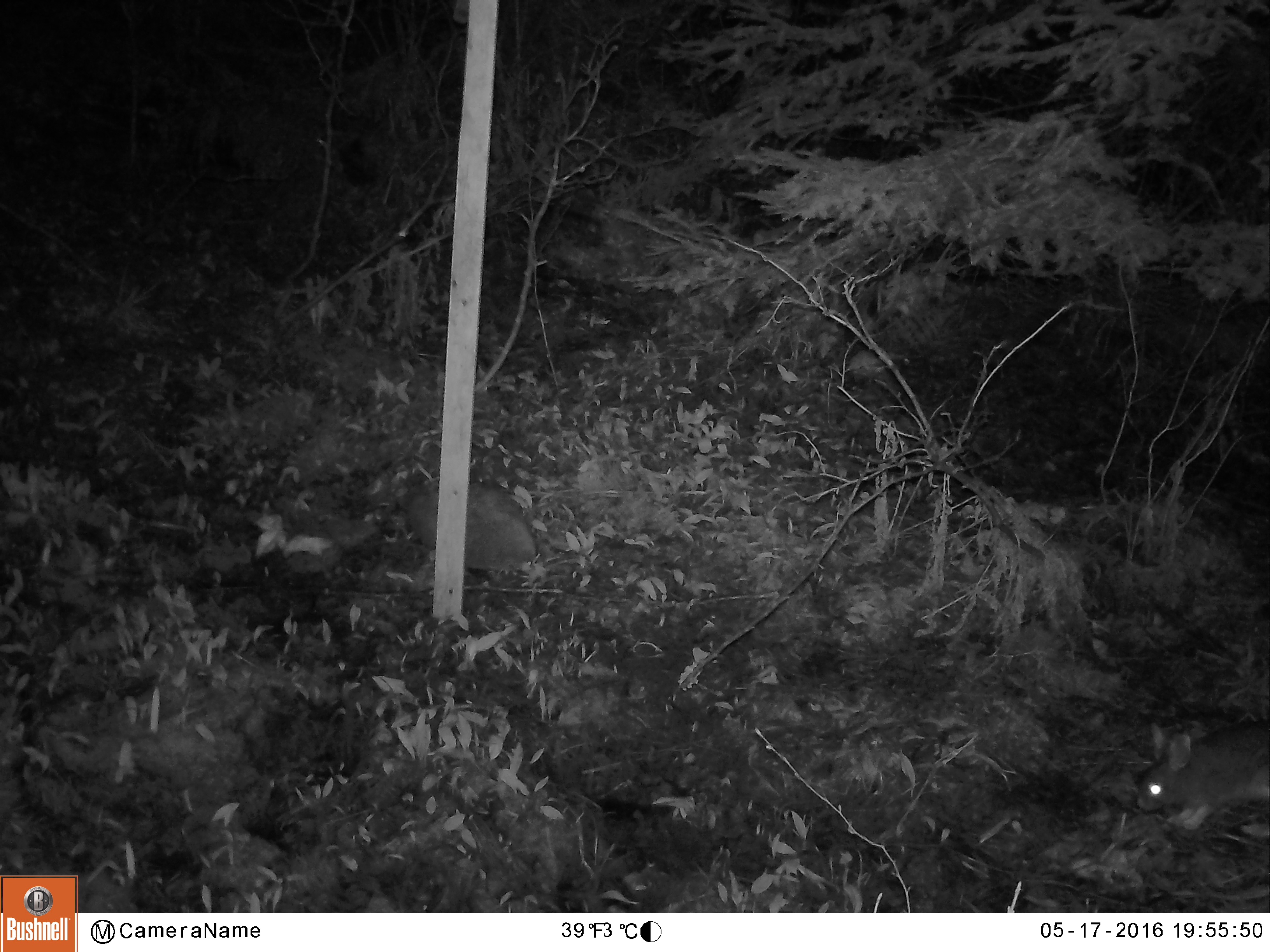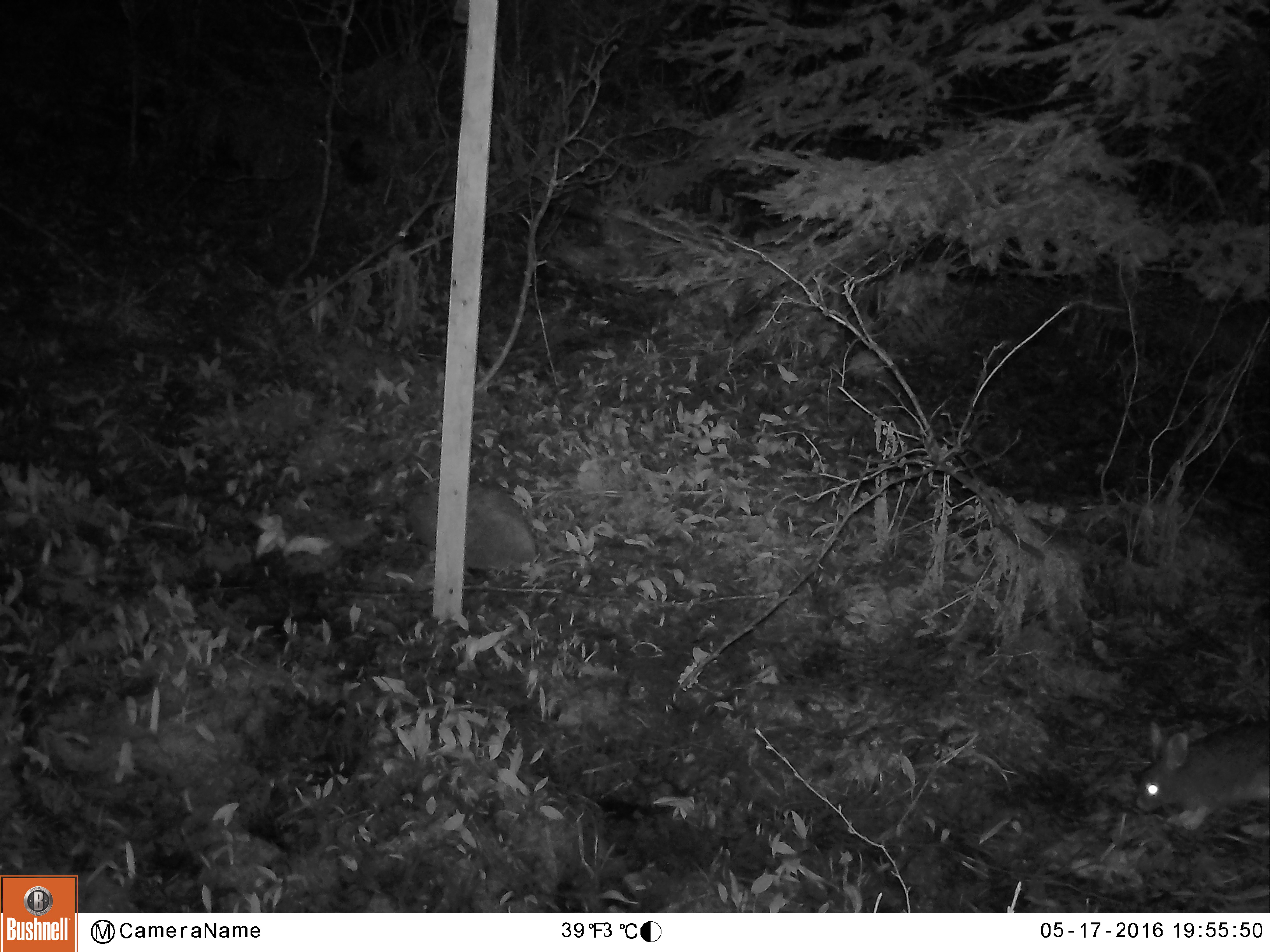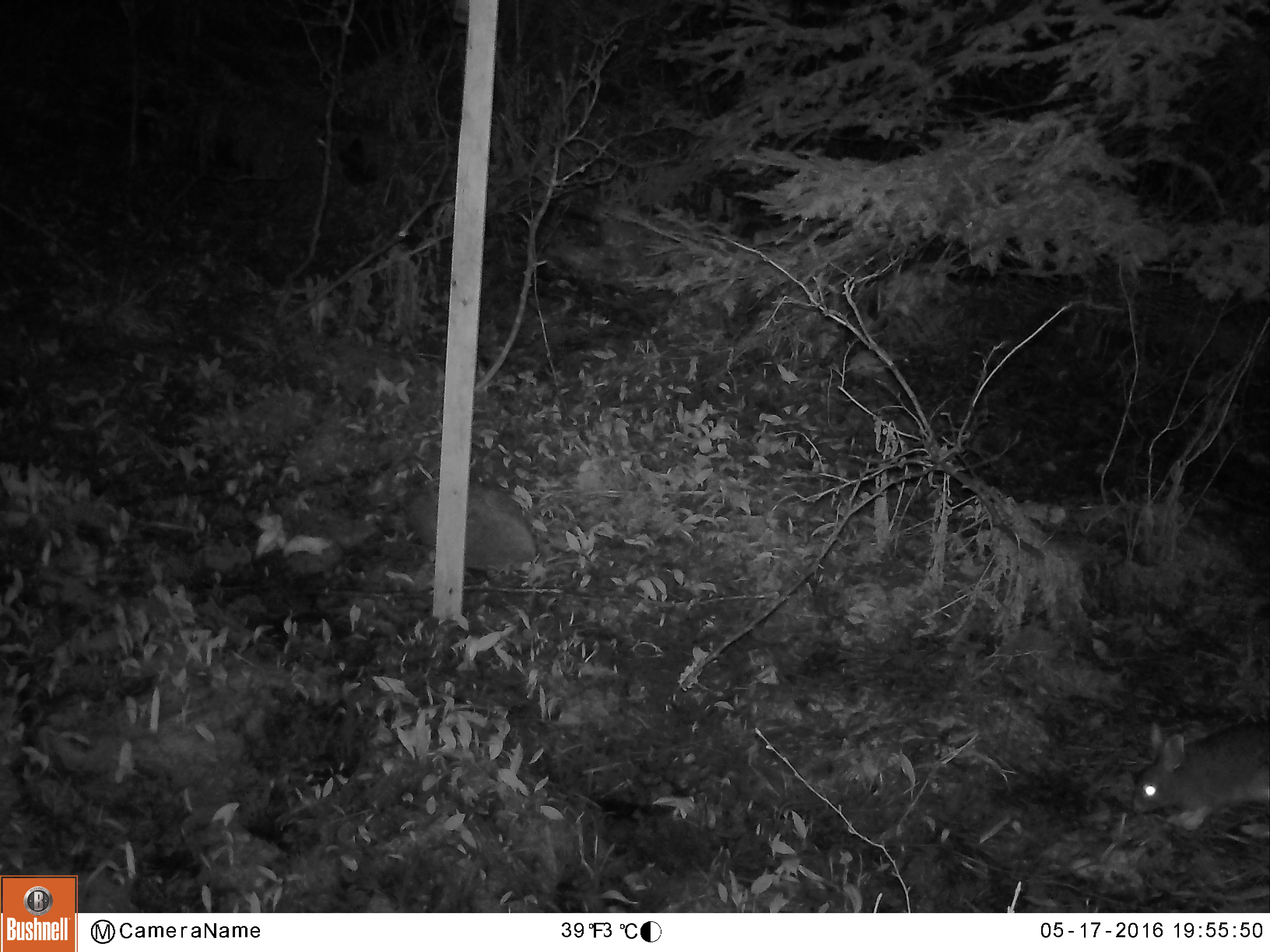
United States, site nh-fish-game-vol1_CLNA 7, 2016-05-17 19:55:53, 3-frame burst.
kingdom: Animalia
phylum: Chordata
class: Mammalia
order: Lagomorpha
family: Leporidae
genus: Lepus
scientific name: Lepus americanus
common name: snowshoe hare